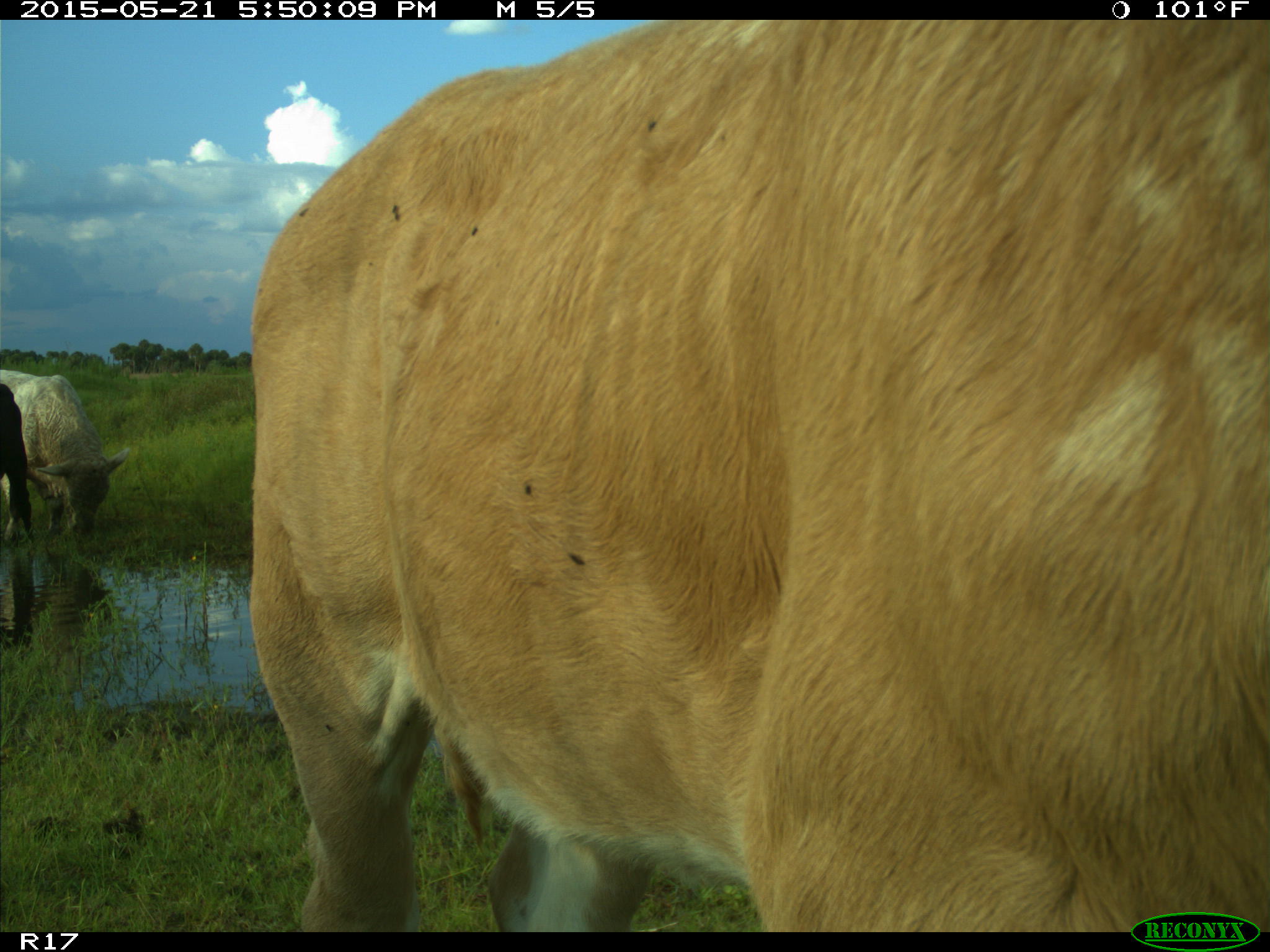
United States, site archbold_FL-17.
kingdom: Animalia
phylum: Chordata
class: Mammalia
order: Artiodactyla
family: Bovidae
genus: Bos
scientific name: Bos taurus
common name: domestic cow